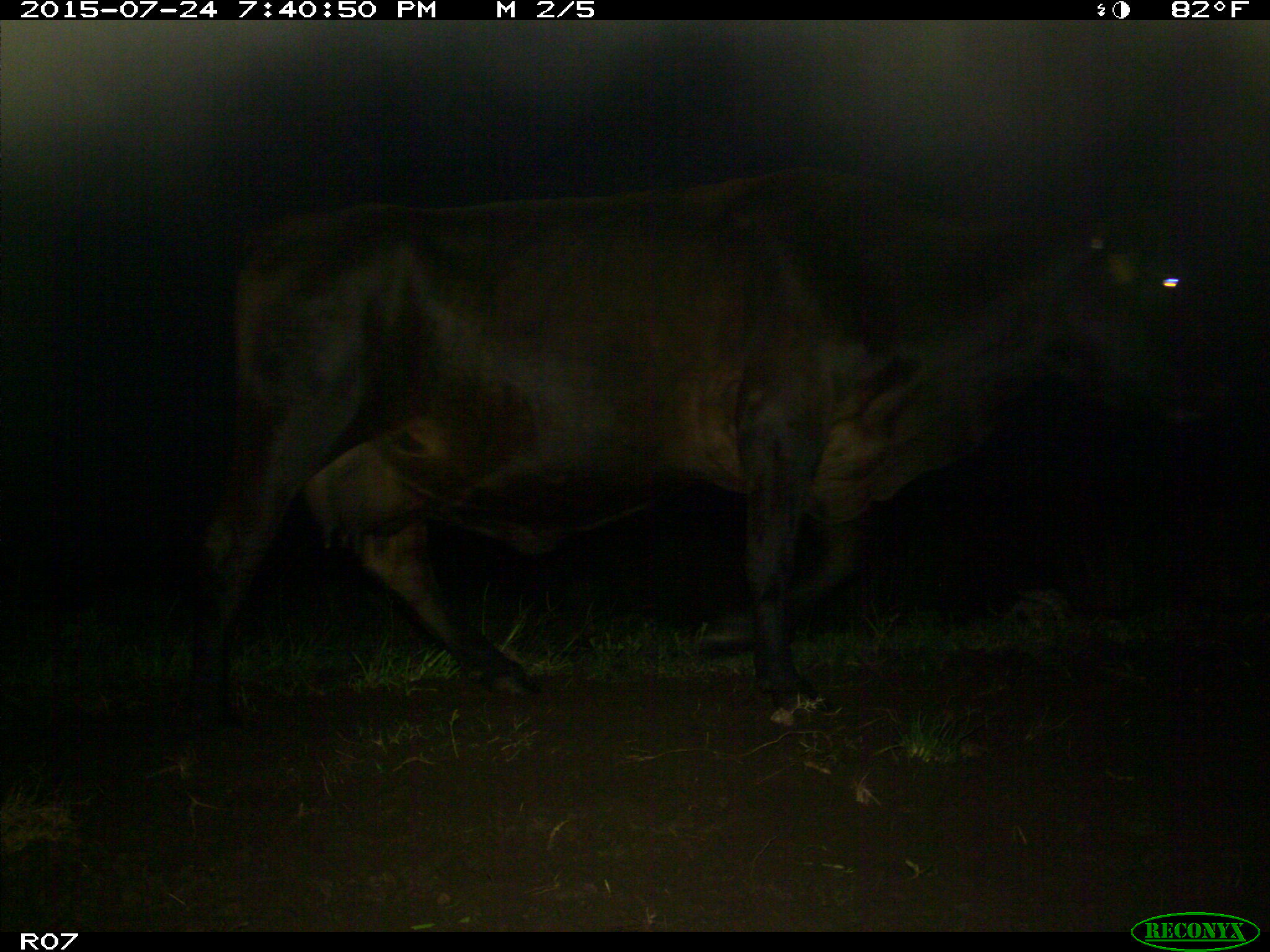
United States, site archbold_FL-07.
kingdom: Animalia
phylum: Chordata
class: Mammalia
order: Artiodactyla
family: Bovidae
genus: Bos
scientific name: Bos taurus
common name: domestic cow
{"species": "Bos taurus (domestic cow)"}